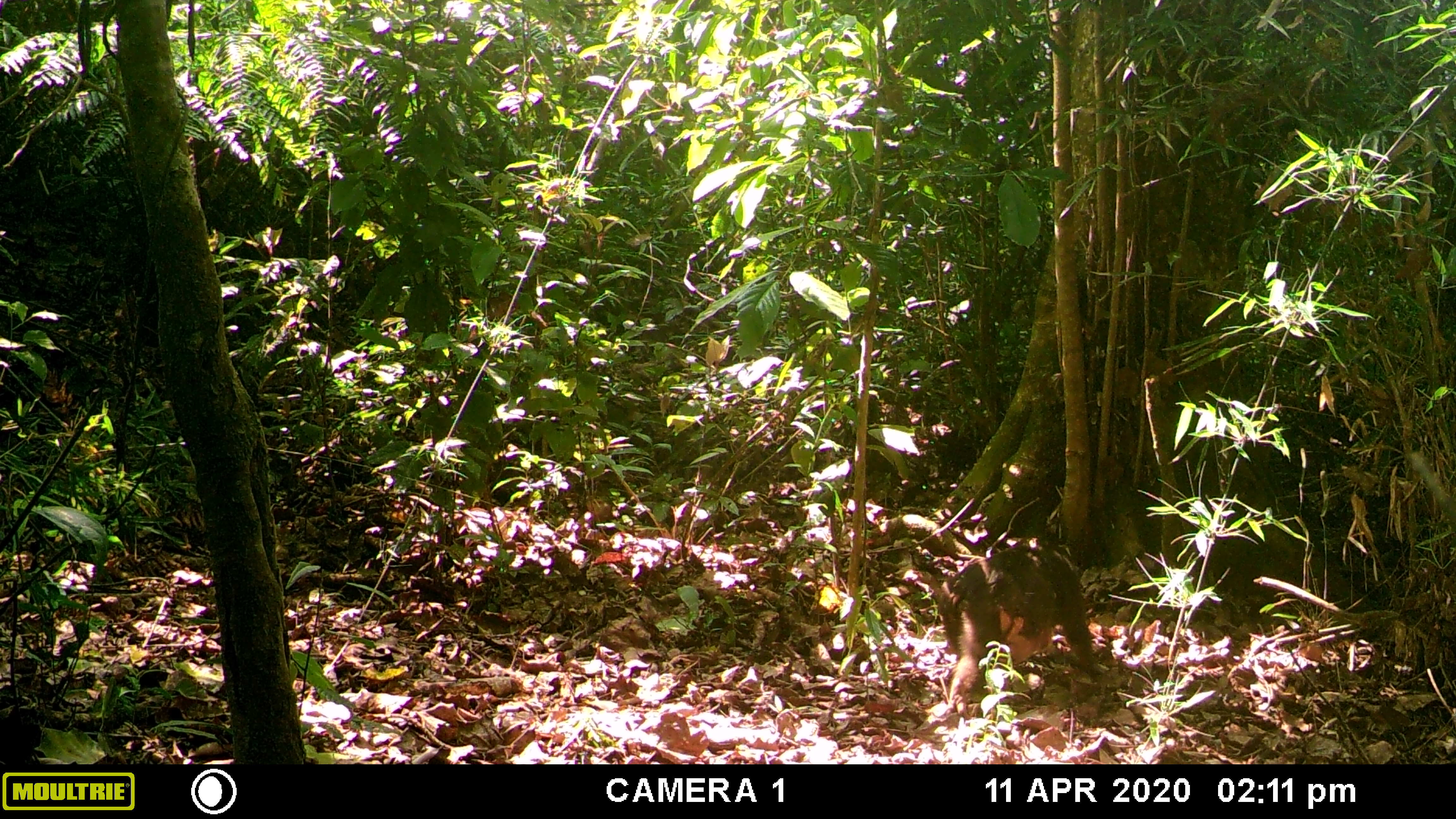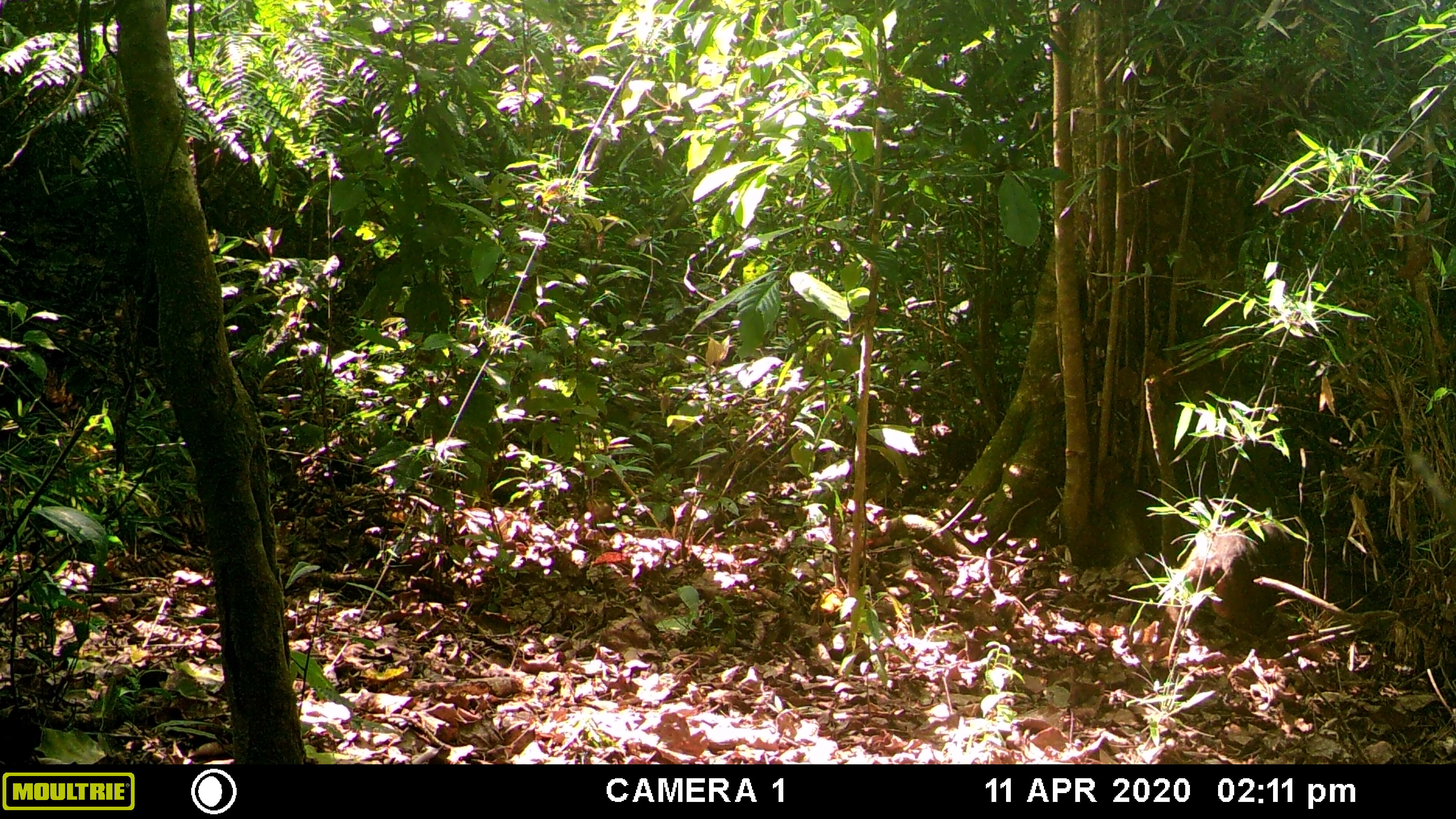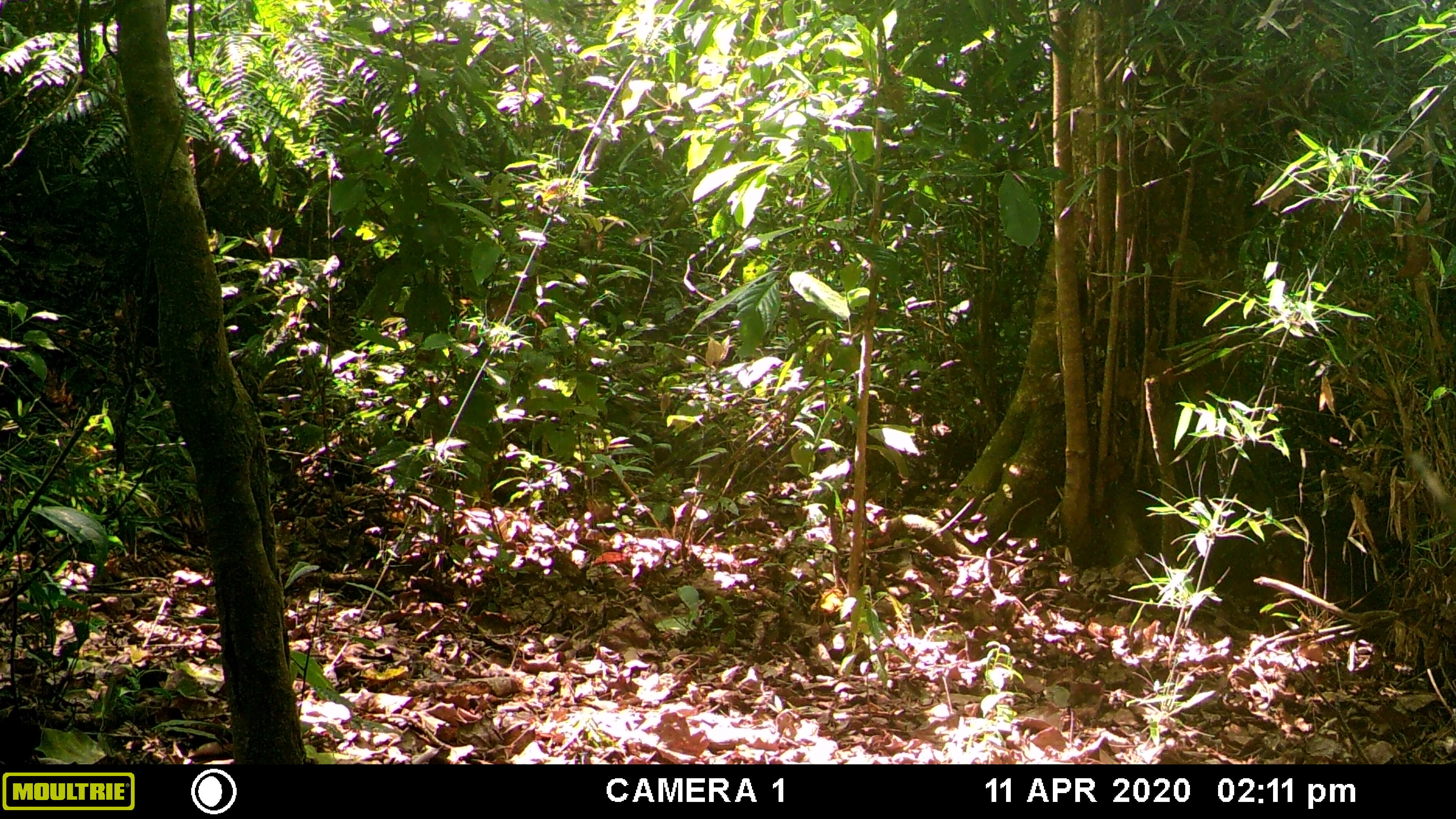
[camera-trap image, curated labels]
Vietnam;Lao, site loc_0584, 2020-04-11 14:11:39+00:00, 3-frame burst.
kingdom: Animalia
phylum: Chordata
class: Mammalia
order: Primates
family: Cercopithecidae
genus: Macaca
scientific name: Macaca arctoides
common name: stump-tailed macaque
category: stump tailed macaque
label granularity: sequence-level